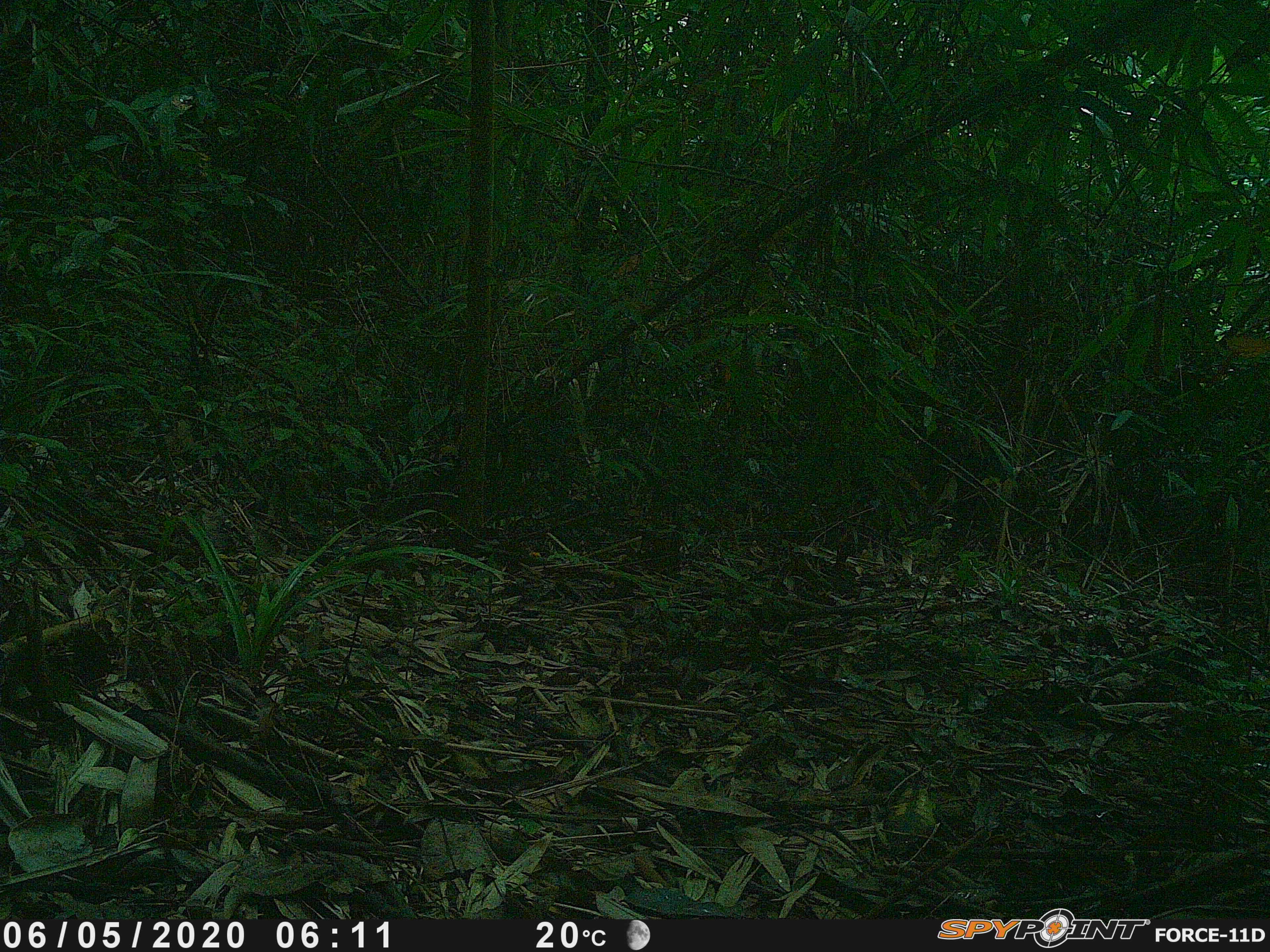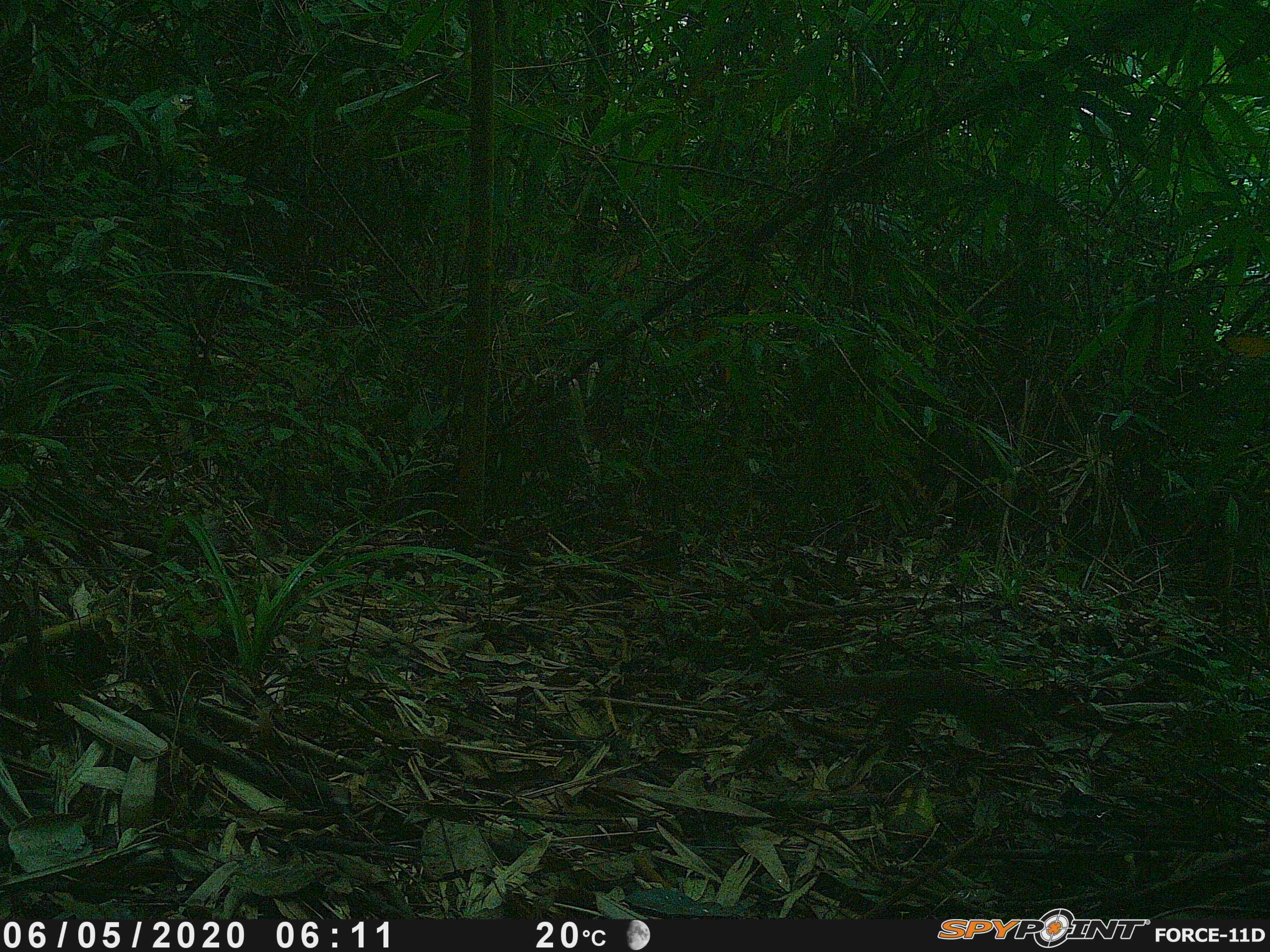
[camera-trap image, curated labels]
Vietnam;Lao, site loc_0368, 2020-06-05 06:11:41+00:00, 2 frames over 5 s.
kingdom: Animalia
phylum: Chordata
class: Mammalia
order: Rodentia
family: Sciuridae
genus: Sciurus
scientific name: Sciurus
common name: squirrel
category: unidentified squirrel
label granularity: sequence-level